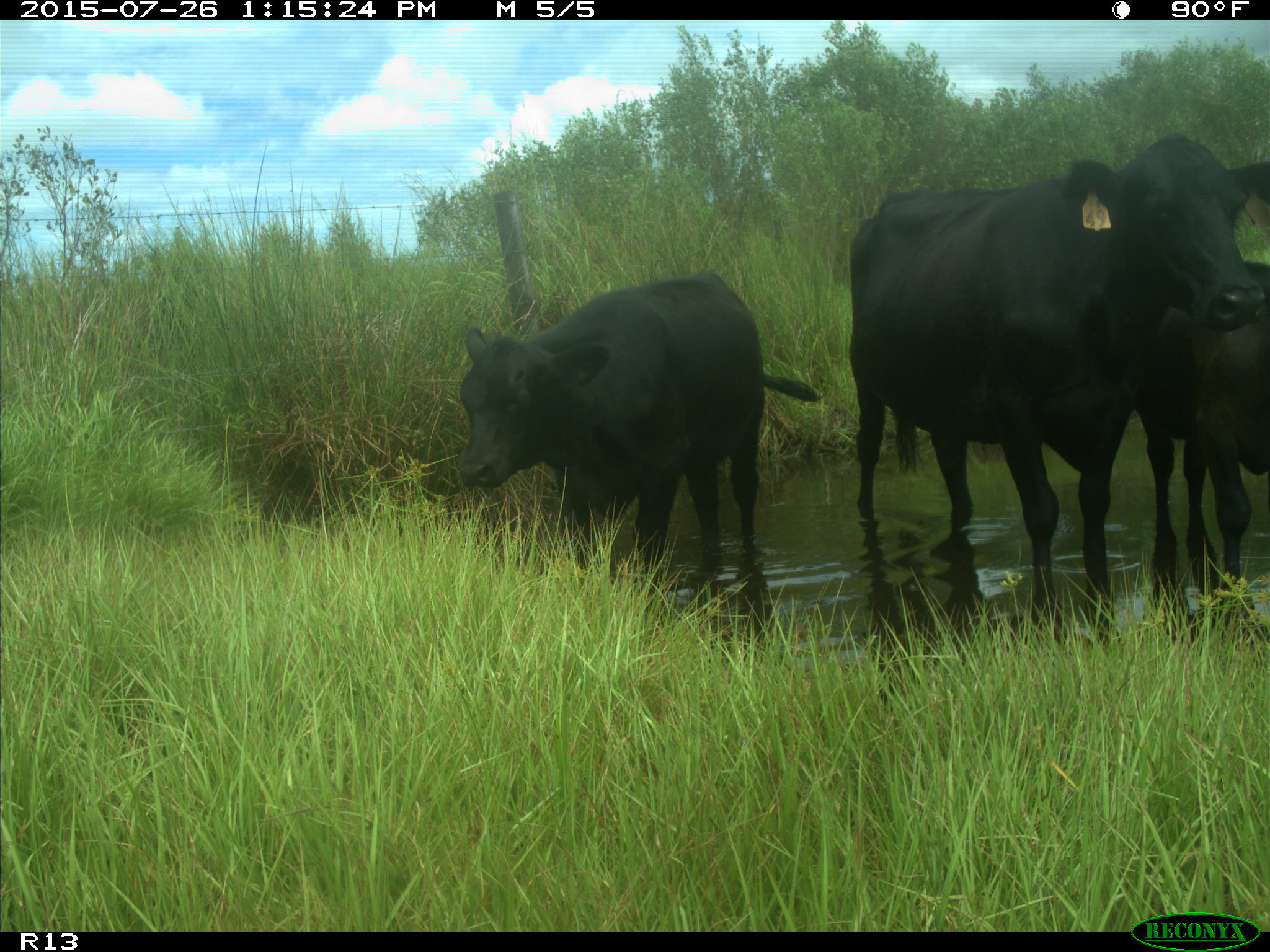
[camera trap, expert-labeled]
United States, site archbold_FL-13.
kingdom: Animalia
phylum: Chordata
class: Mammalia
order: Artiodactyla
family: Bovidae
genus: Bos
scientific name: Bos taurus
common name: domestic cow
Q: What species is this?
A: Bos taurus (domestic cow).